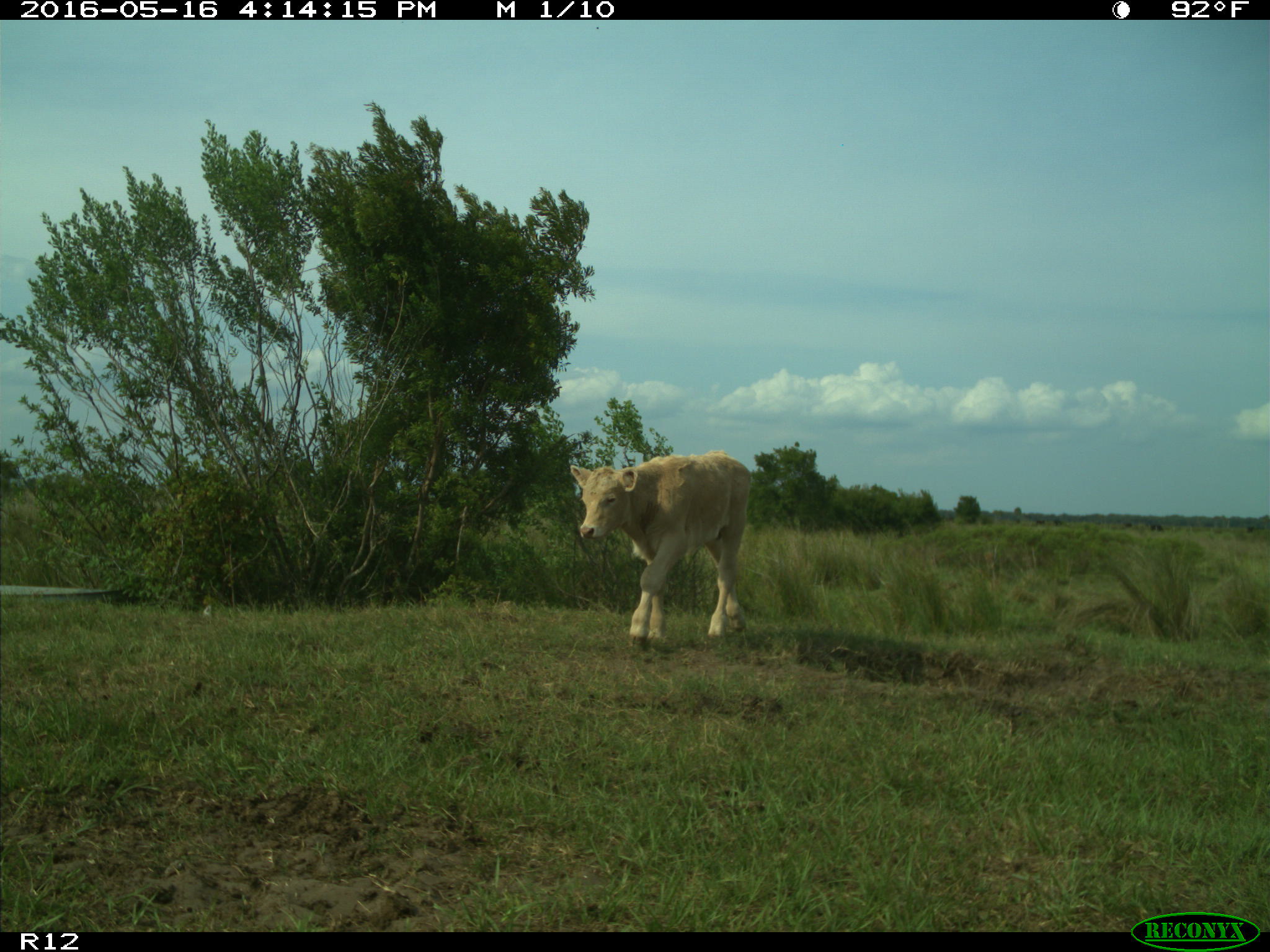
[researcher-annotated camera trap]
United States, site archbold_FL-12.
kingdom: Animalia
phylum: Chordata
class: Mammalia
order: Artiodactyla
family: Bovidae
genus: Bos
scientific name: Bos taurus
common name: domestic cow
Bos taurus (domestic cow).